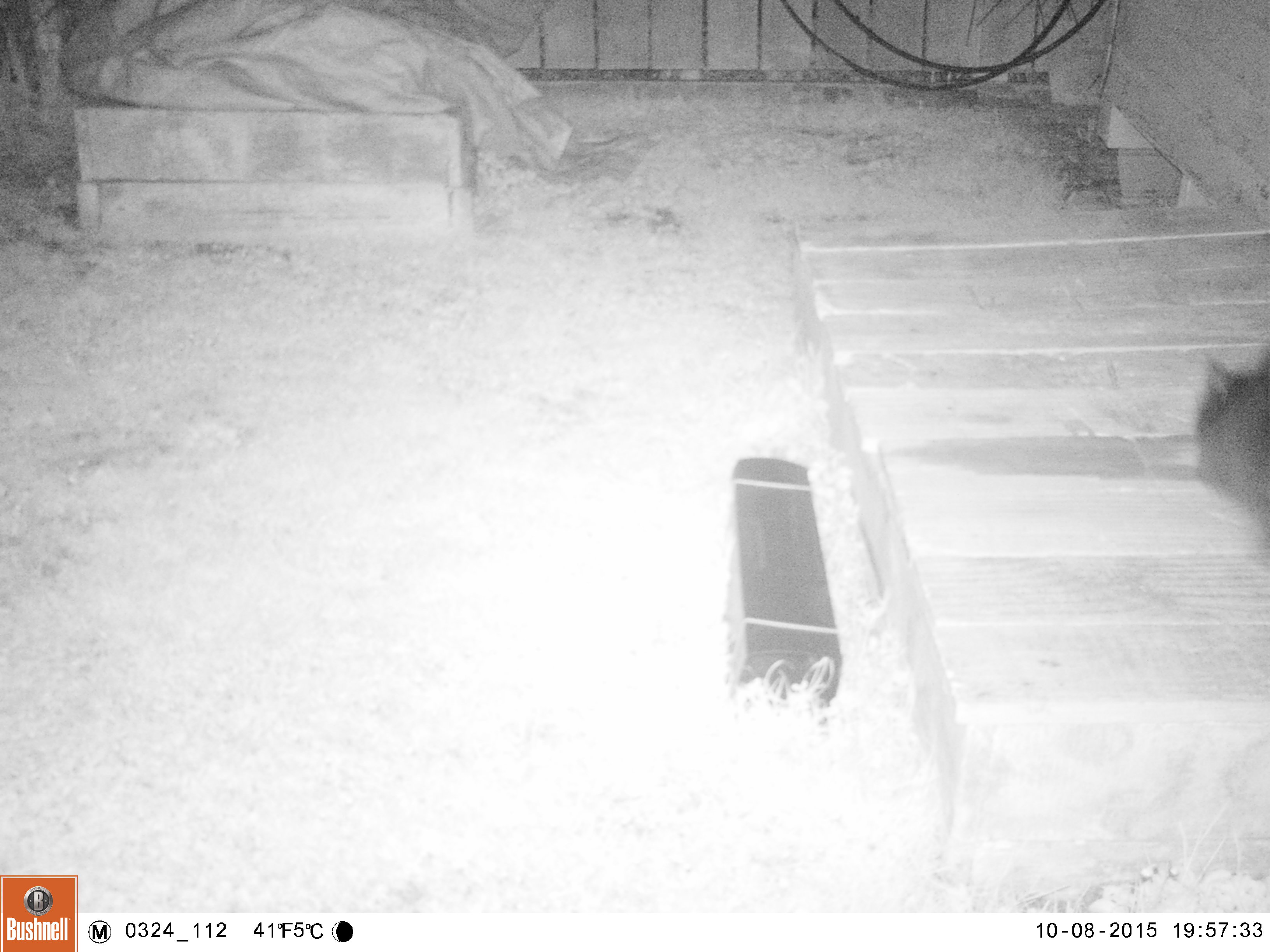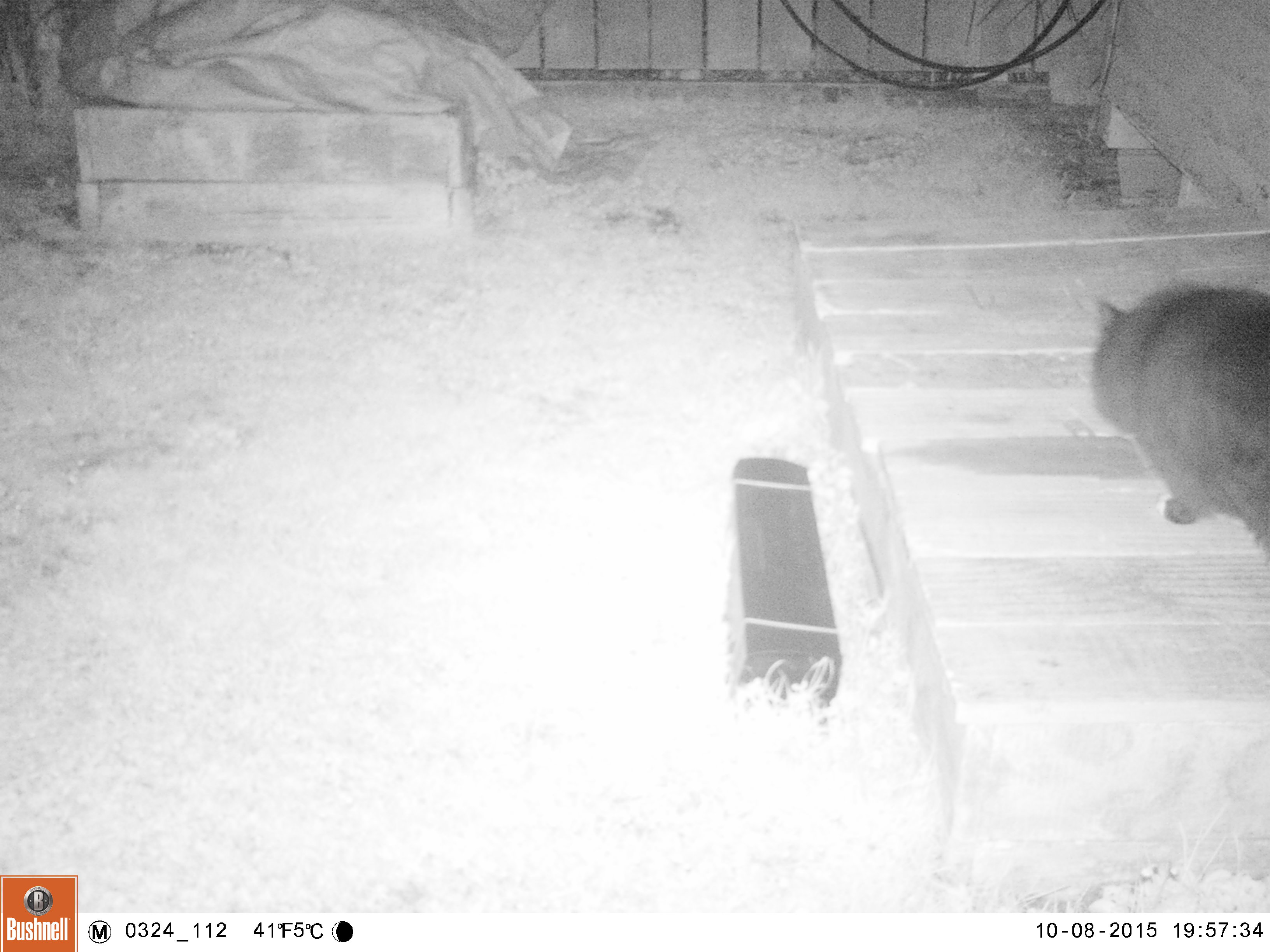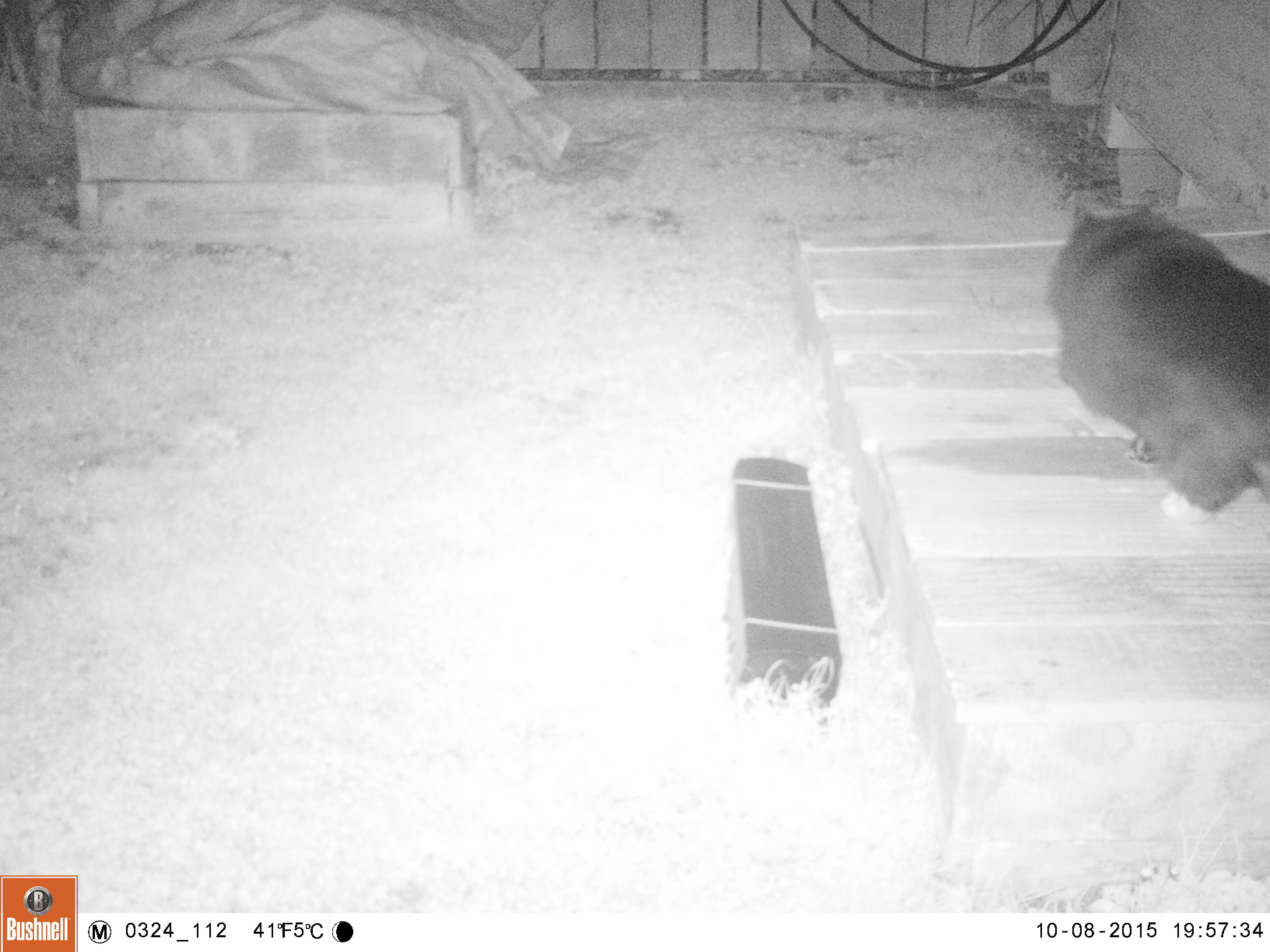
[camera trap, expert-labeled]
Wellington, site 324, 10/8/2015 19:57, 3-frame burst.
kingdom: Animalia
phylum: Chordata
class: Mammalia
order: Carnivora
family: Felidae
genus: Felis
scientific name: Felis catus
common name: cat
Cat (Felis catus).